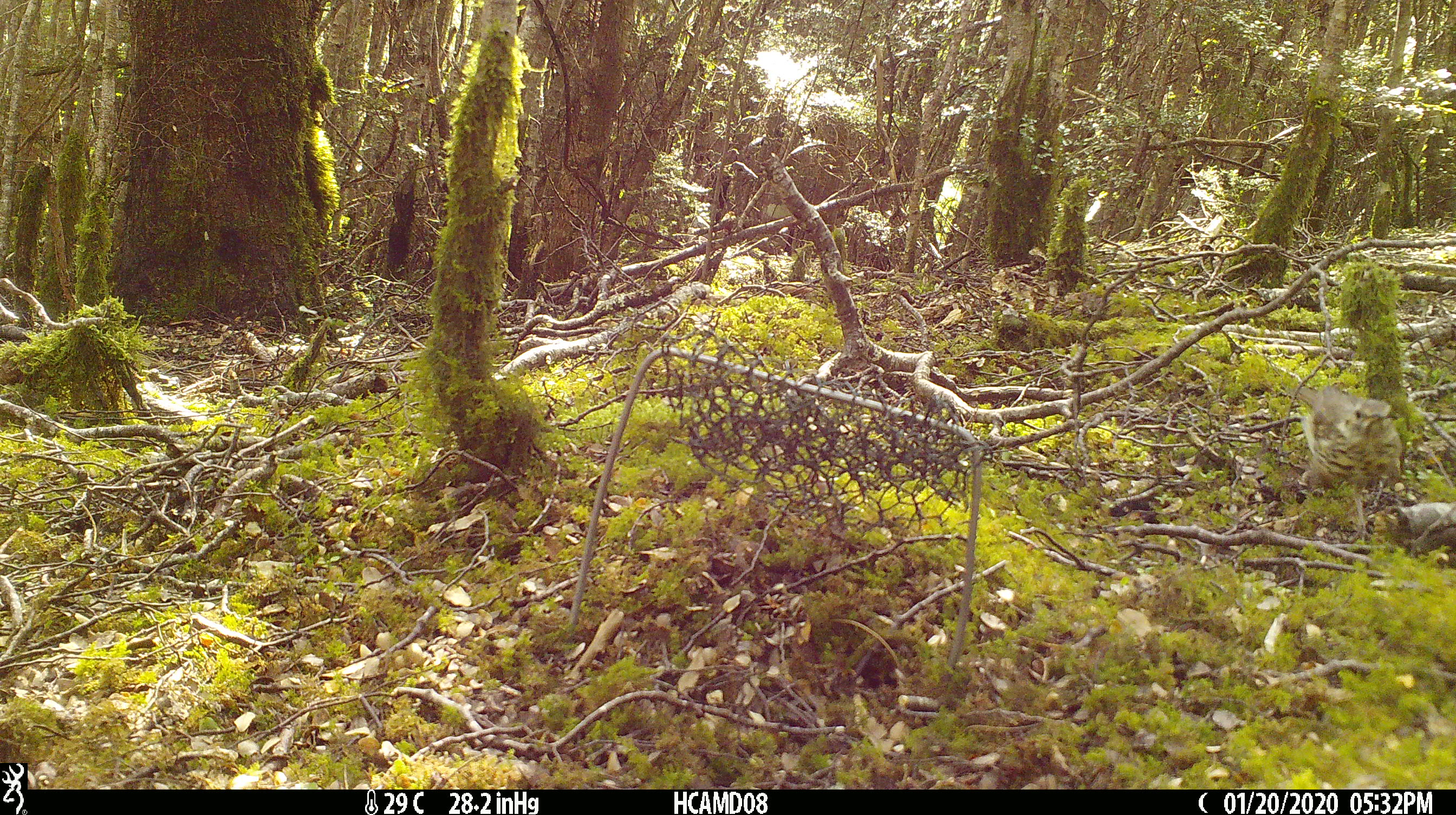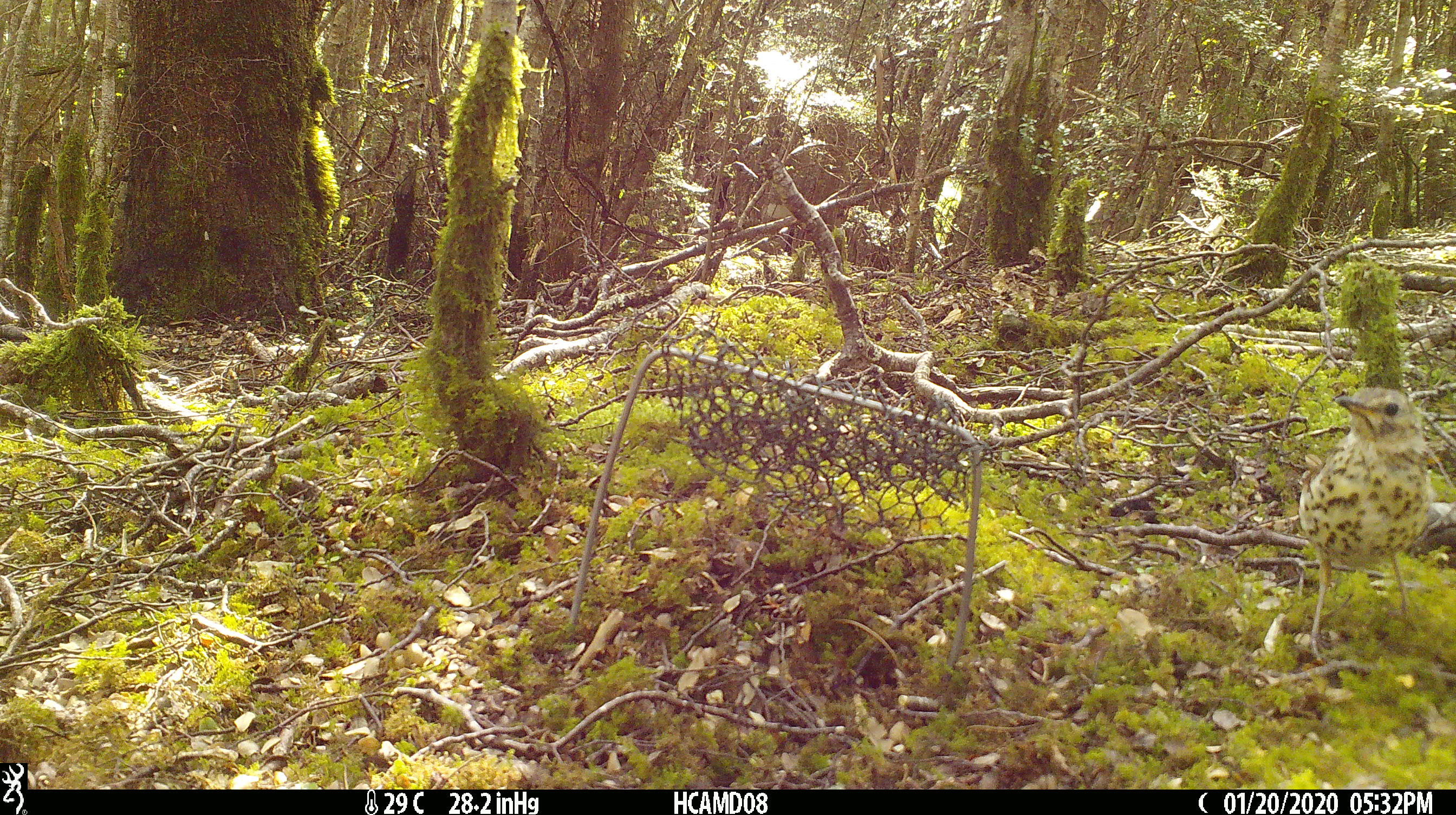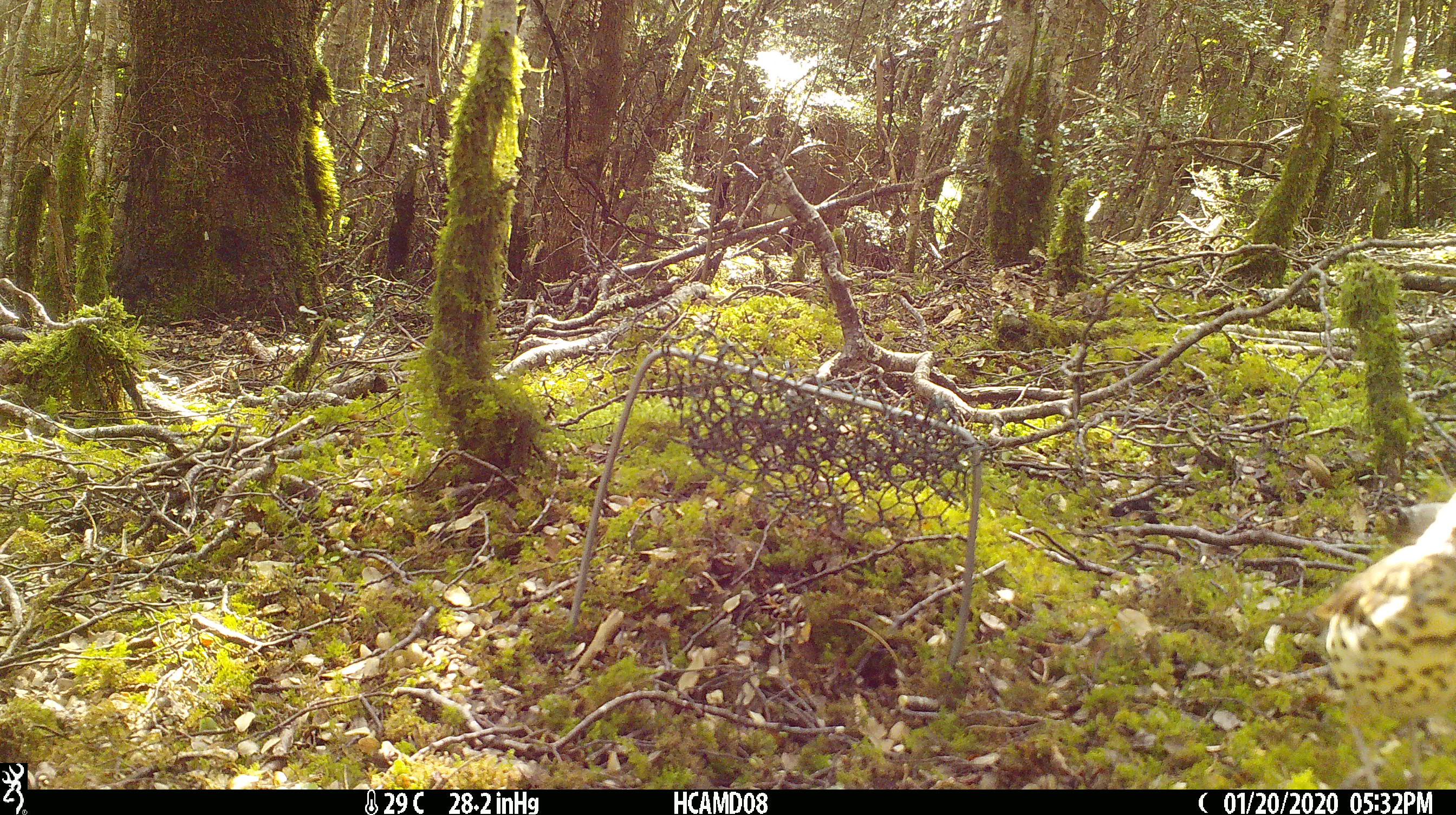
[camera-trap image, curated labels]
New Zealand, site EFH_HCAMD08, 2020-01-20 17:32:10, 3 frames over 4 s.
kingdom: Animalia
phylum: Chordata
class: Aves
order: Passeriformes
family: Turdidae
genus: Turdus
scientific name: Turdus philomelos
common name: song thrush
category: thrush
Thrush (song thrush) (Turdus philomelos).